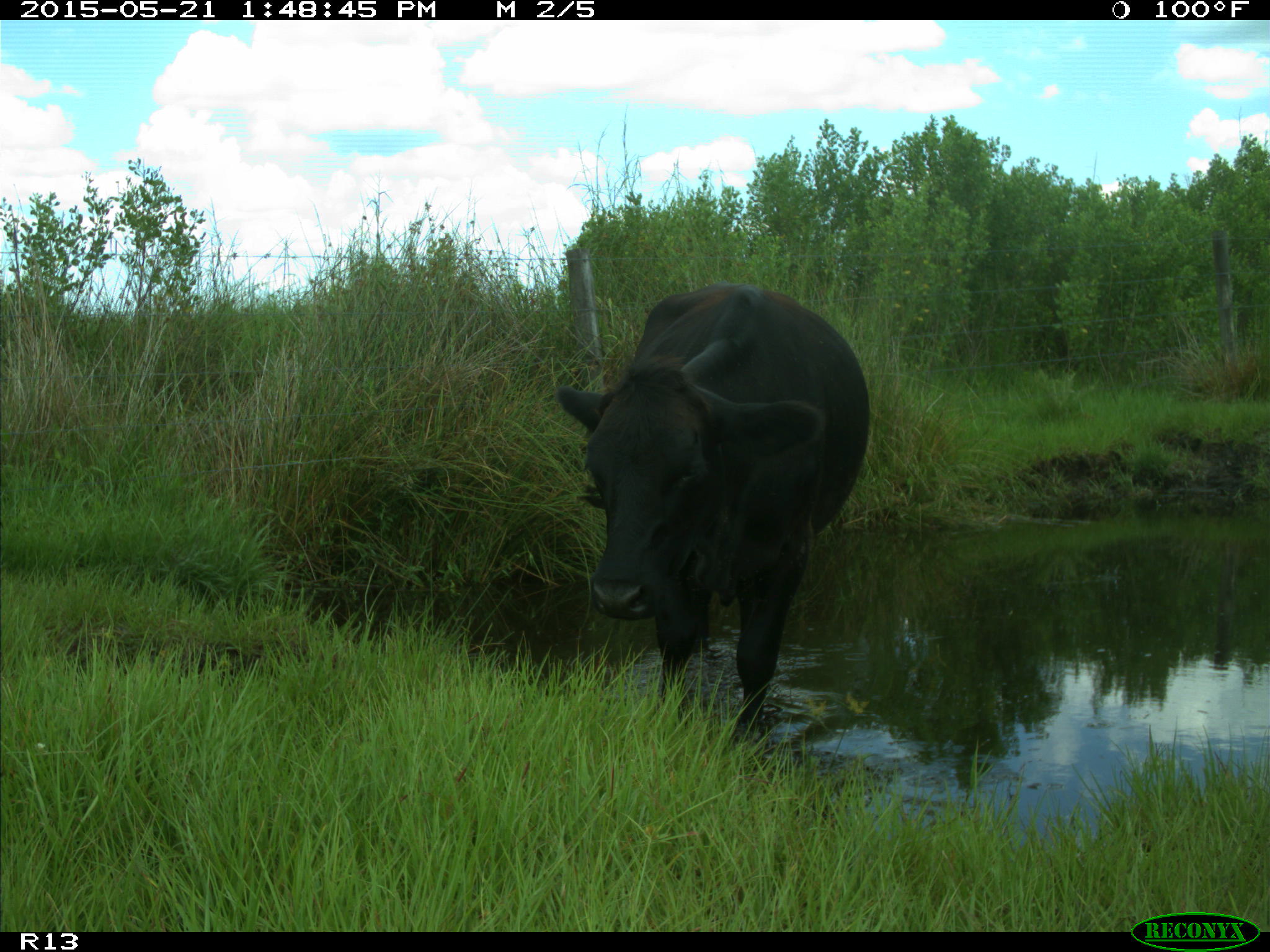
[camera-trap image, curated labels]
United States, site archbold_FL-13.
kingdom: Animalia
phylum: Chordata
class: Mammalia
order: Artiodactyla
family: Bovidae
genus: Bos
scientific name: Bos taurus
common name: domestic cow